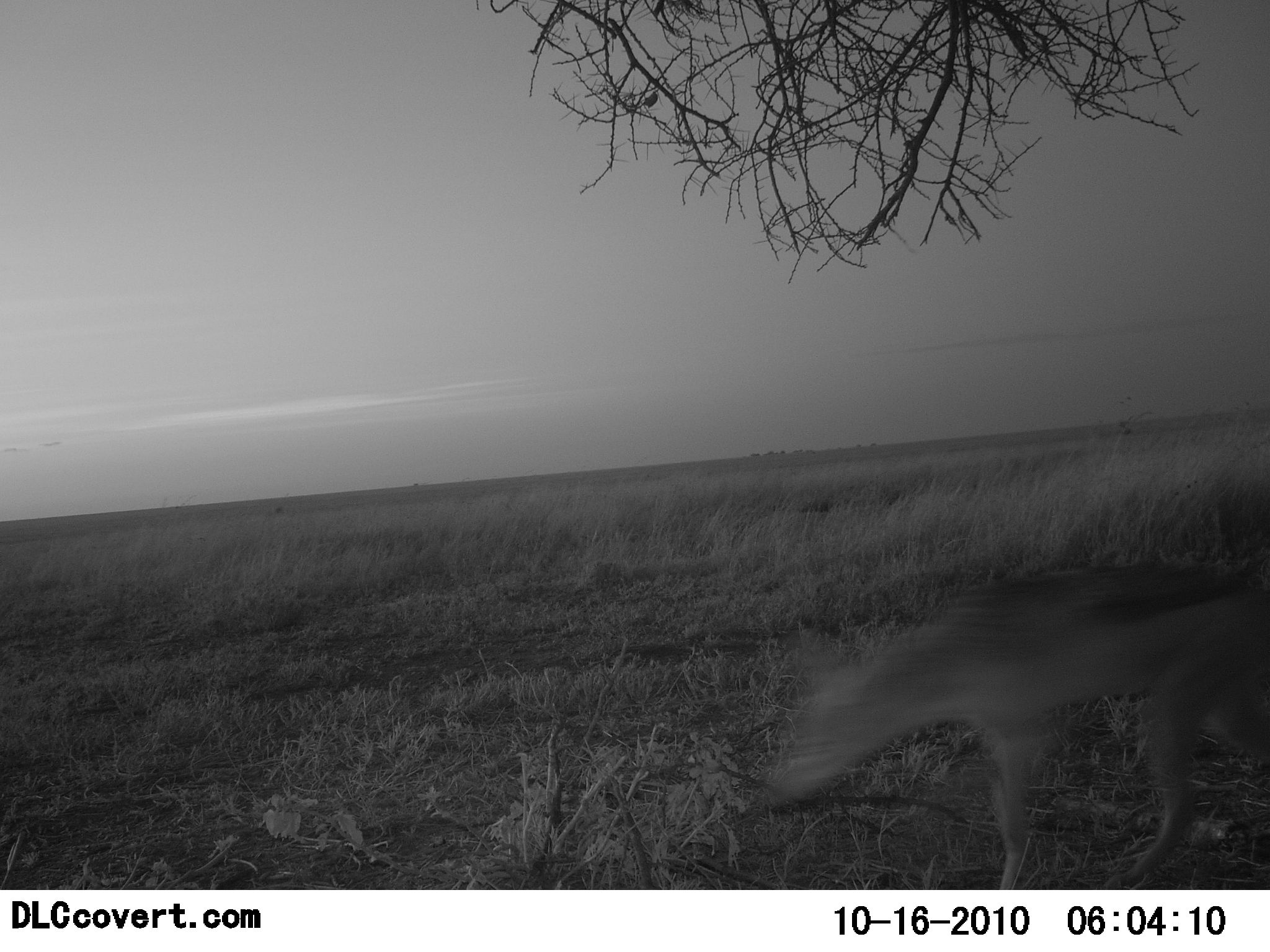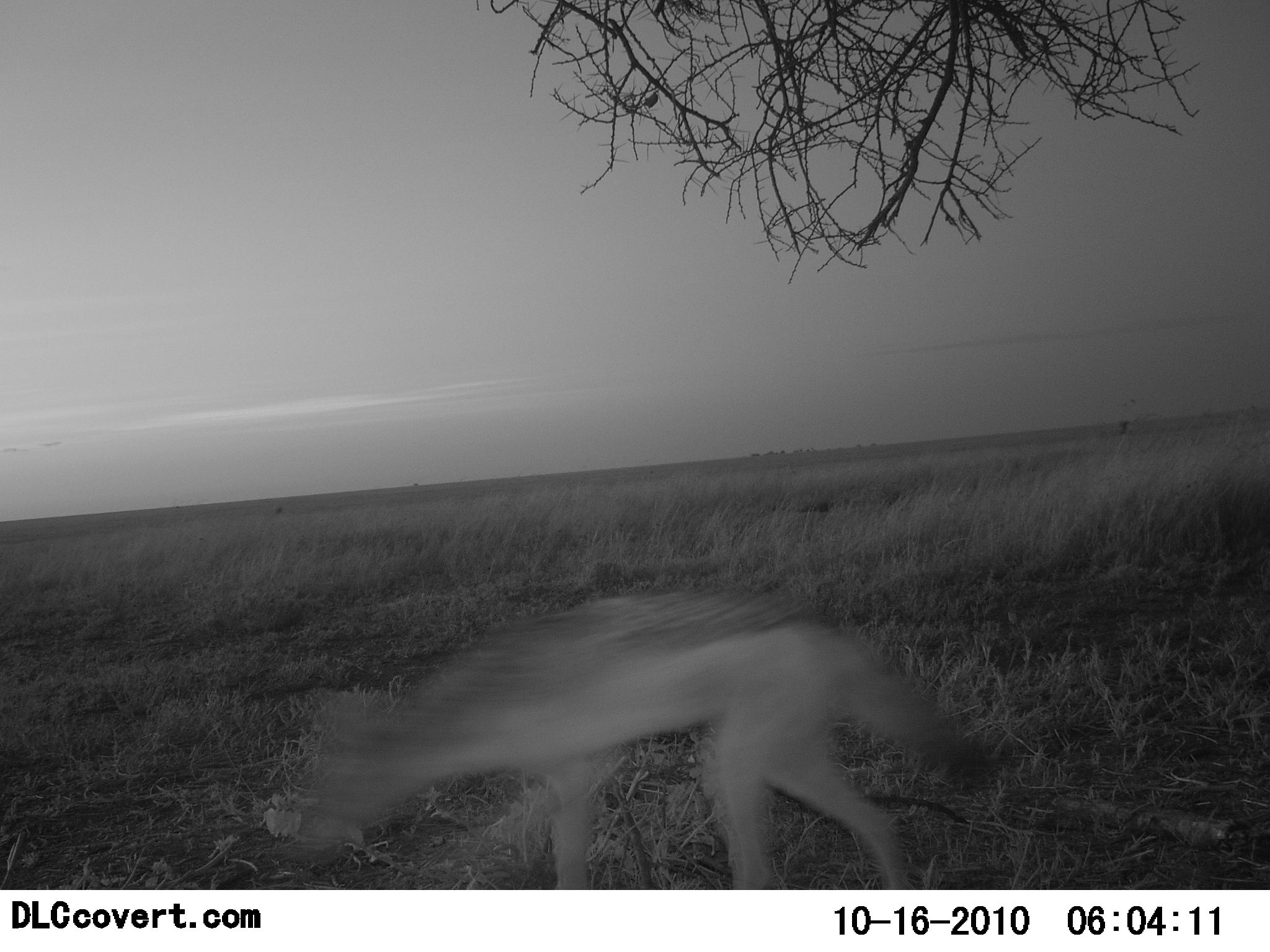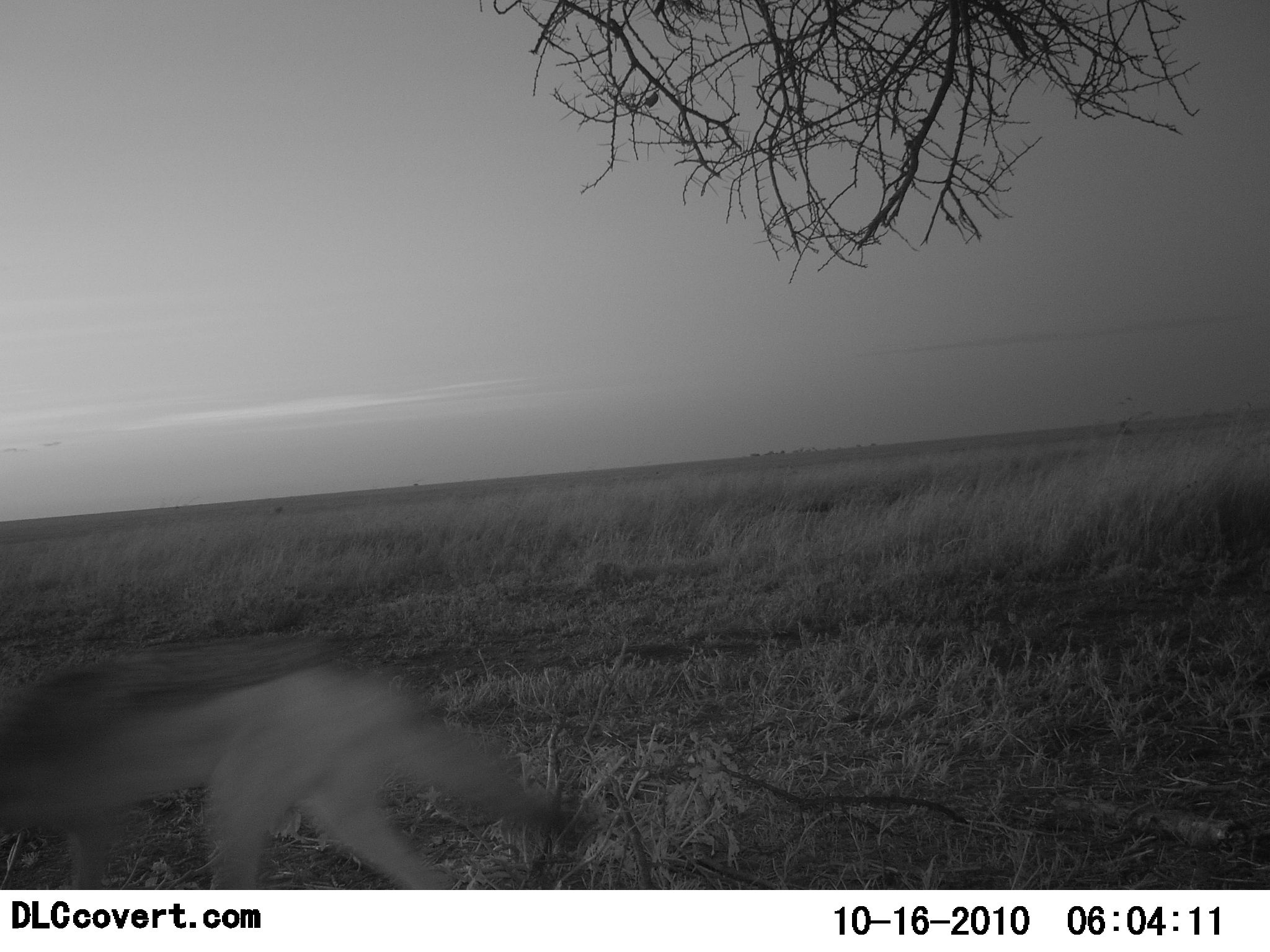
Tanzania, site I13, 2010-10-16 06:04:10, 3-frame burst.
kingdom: Animalia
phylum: Chordata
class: Mammalia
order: Carnivora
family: Canidae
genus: Lupulella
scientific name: Lupulella mesomelas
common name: black-backed jackal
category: jackal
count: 1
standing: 0%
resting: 0%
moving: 100%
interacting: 0%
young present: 0%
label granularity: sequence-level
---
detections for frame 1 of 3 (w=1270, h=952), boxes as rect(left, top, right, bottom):
animal: rect(767, 561, 1270, 891)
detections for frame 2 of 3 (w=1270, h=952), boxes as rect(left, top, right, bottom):
animal: rect(292, 586, 982, 889)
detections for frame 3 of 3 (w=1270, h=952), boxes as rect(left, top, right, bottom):
animal: rect(0, 642, 567, 889)